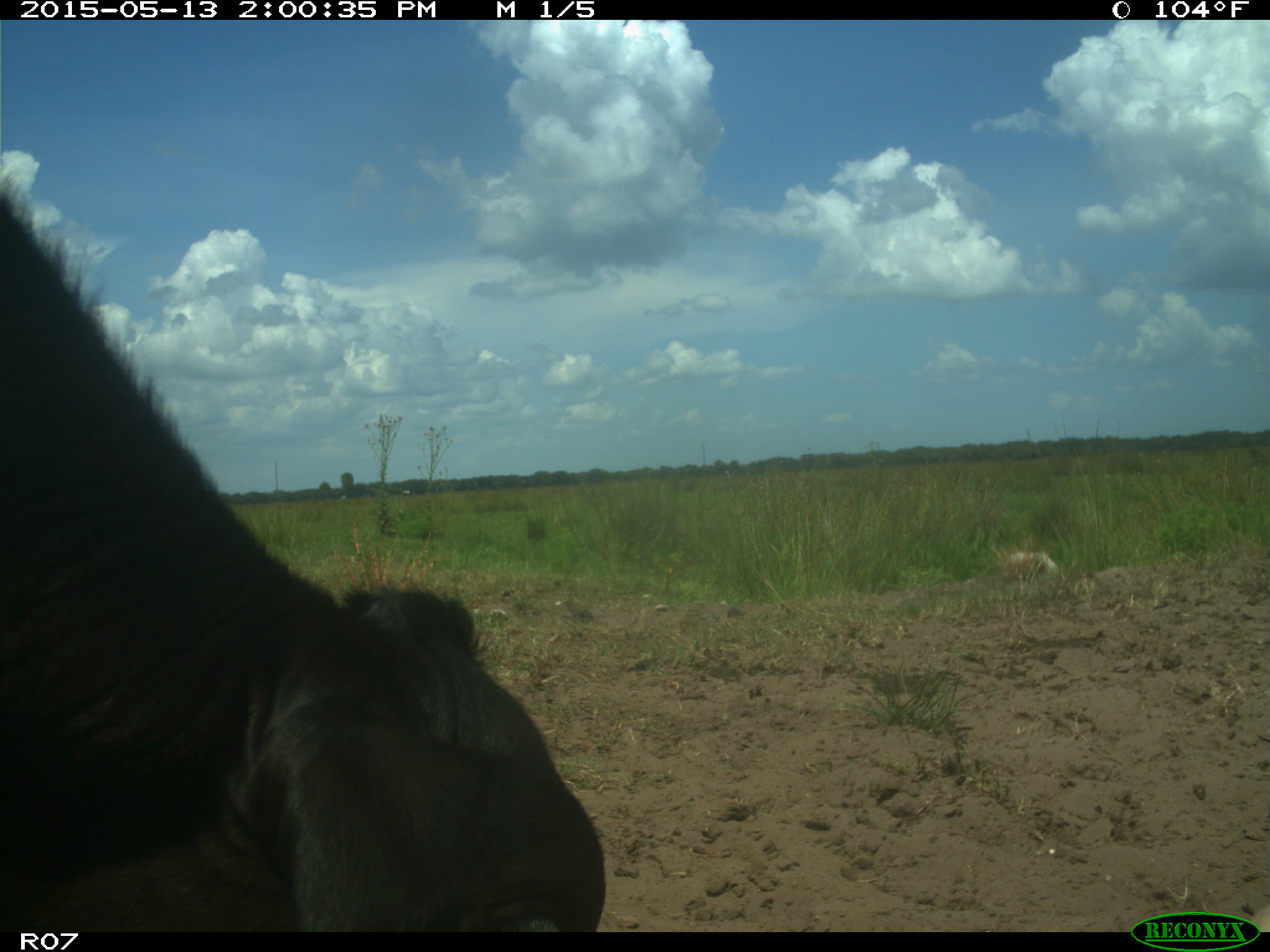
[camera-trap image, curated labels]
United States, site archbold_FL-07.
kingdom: Animalia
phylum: Chordata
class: Mammalia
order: Artiodactyla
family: Bovidae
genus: Bos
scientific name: Bos taurus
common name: domestic cow